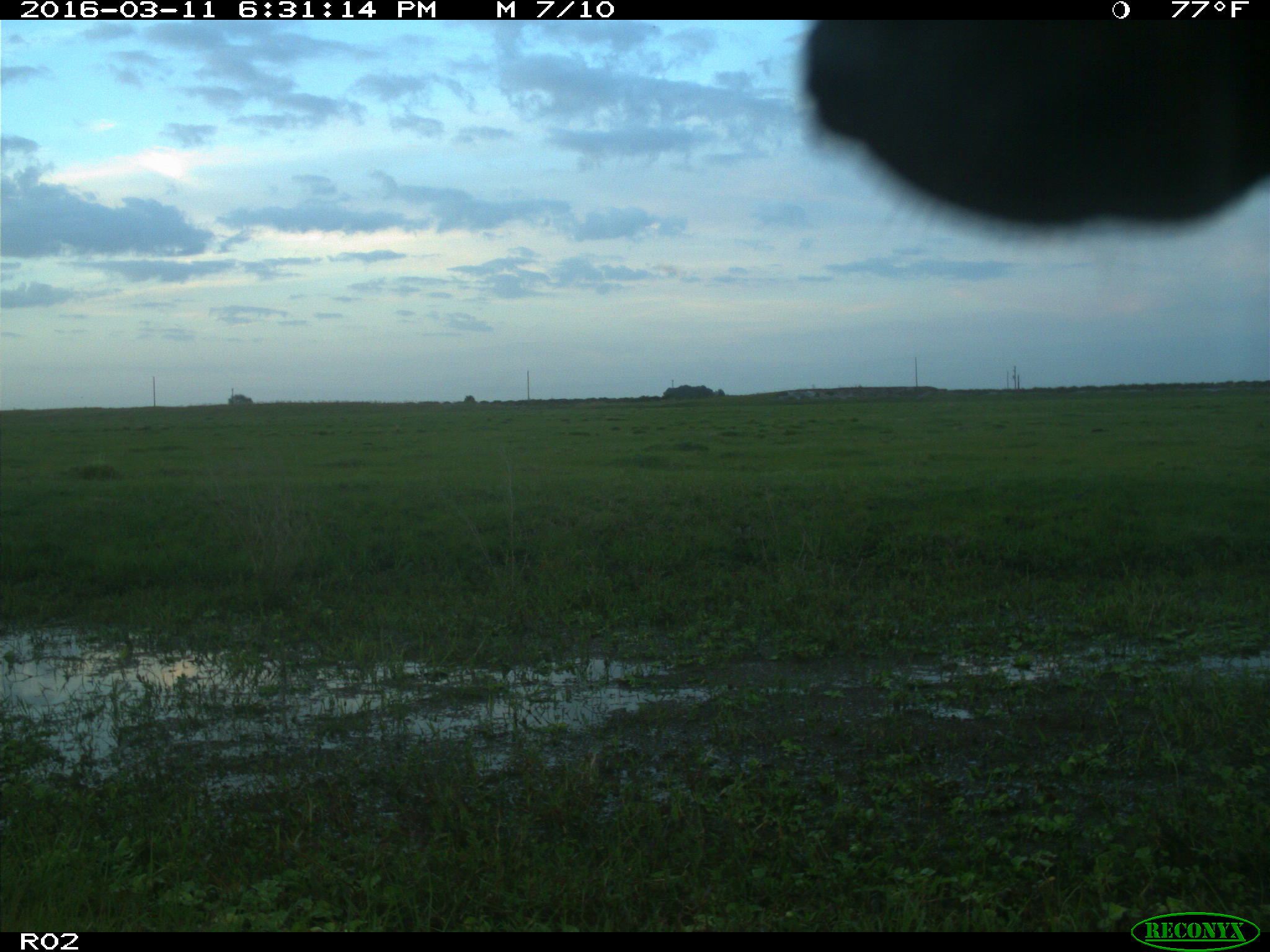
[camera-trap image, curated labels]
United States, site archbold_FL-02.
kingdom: Animalia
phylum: Chordata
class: Mammalia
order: Artiodactyla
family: Bovidae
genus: Bos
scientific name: Bos taurus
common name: domestic cow